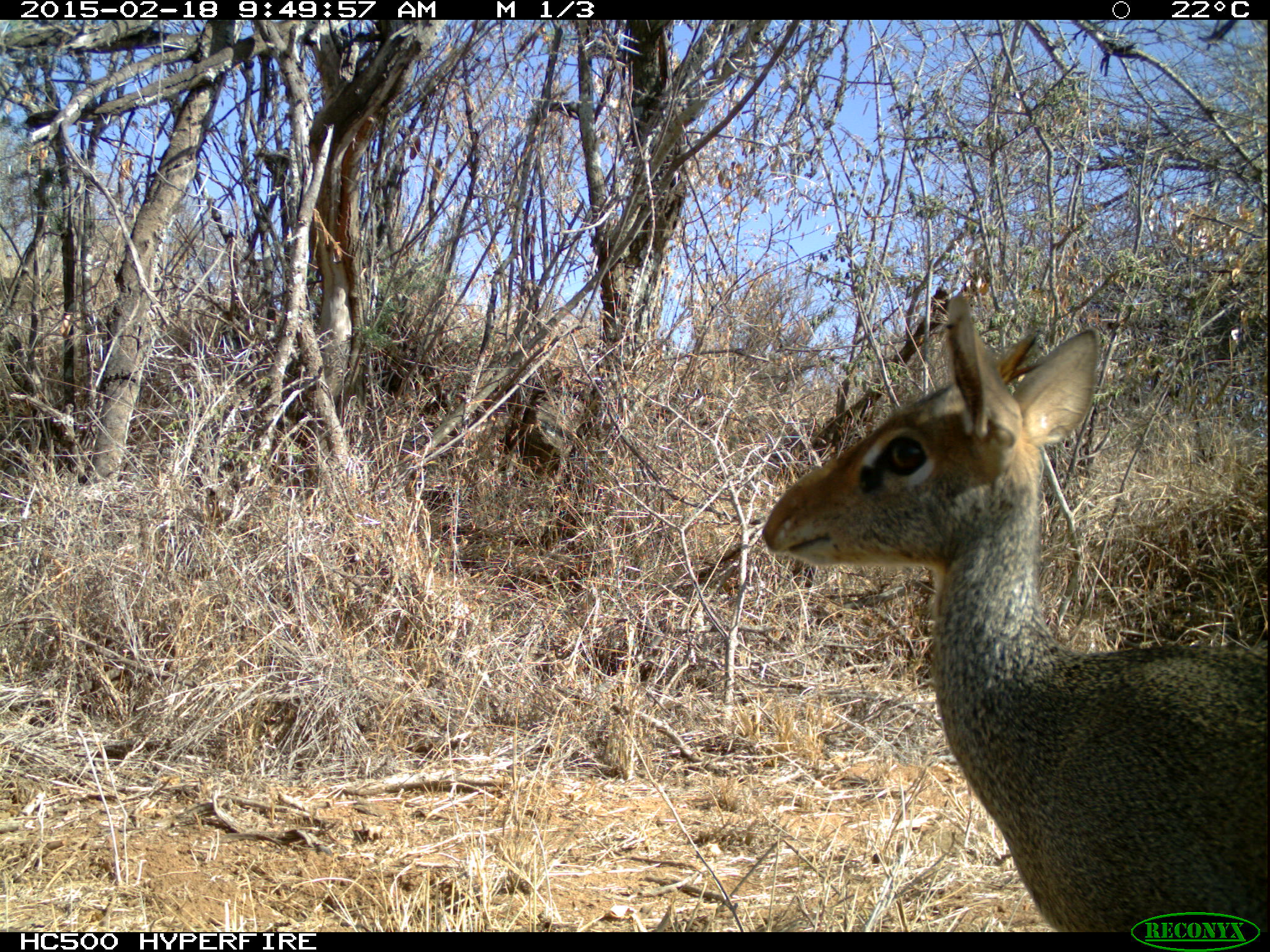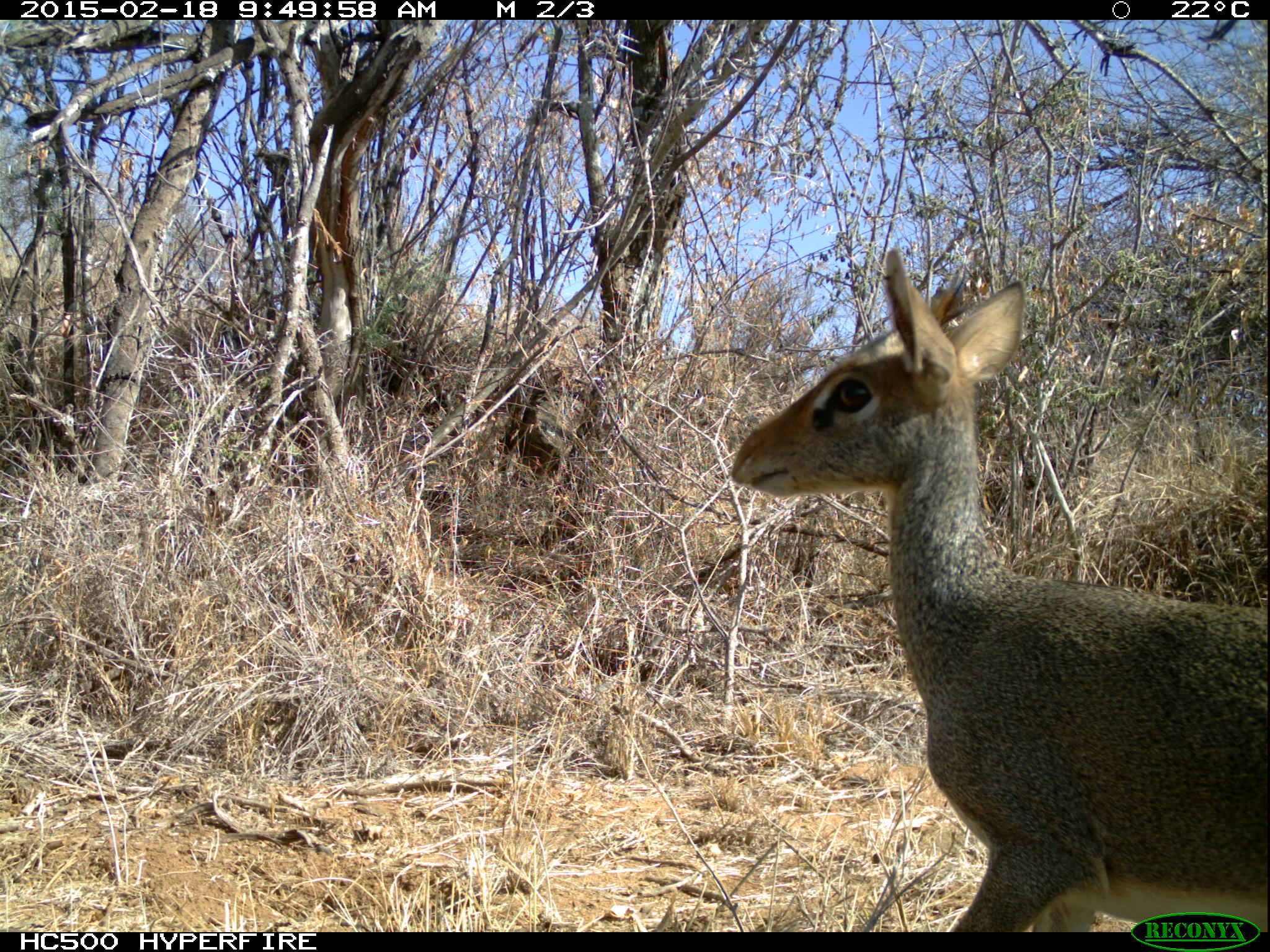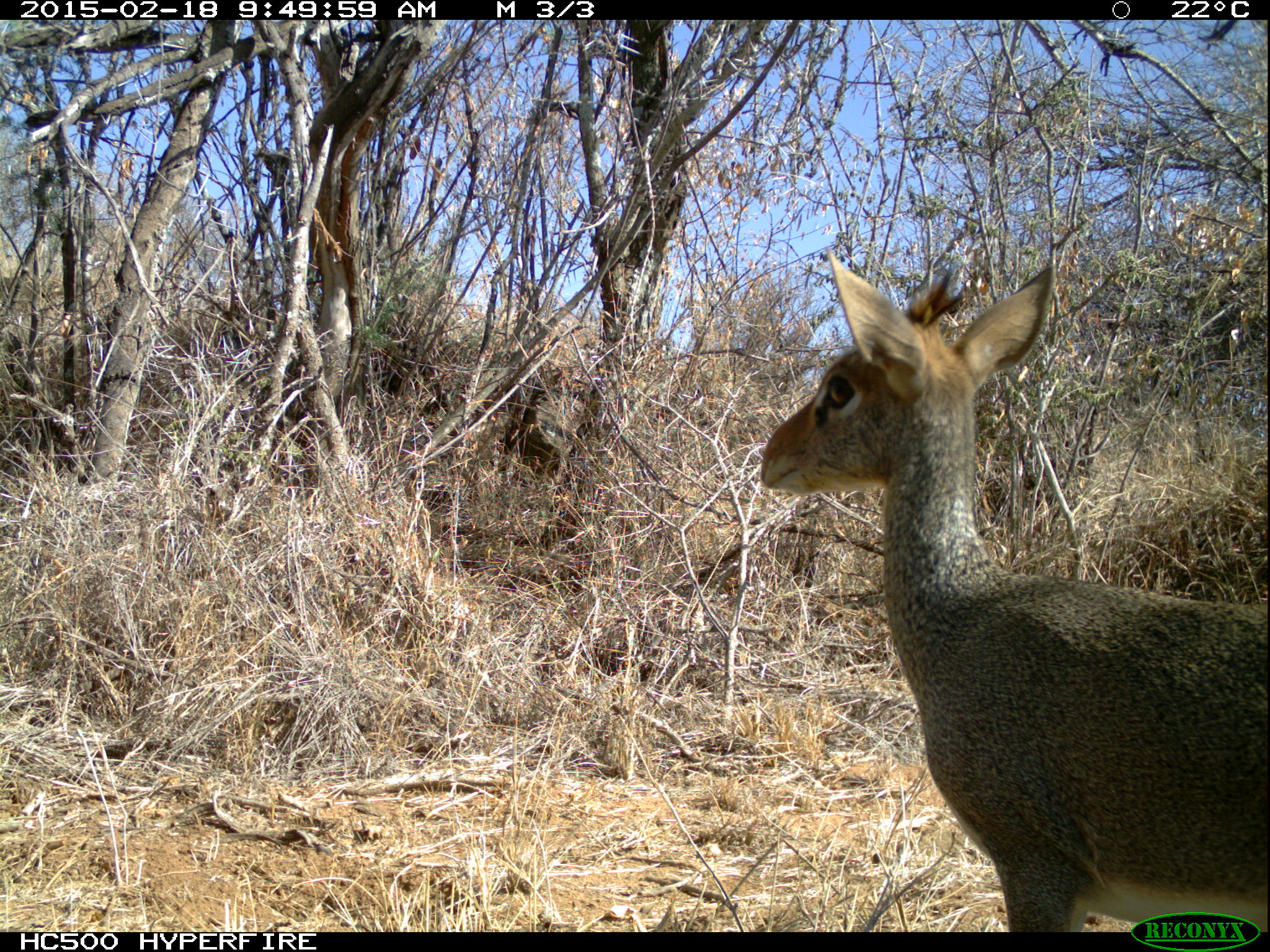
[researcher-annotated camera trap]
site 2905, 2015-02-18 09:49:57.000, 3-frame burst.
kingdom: Animalia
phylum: Chordata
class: Mammalia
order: Artiodactyla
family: Bovidae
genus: Madoqua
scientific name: Madoqua guentheri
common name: günther's dik-dik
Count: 2.